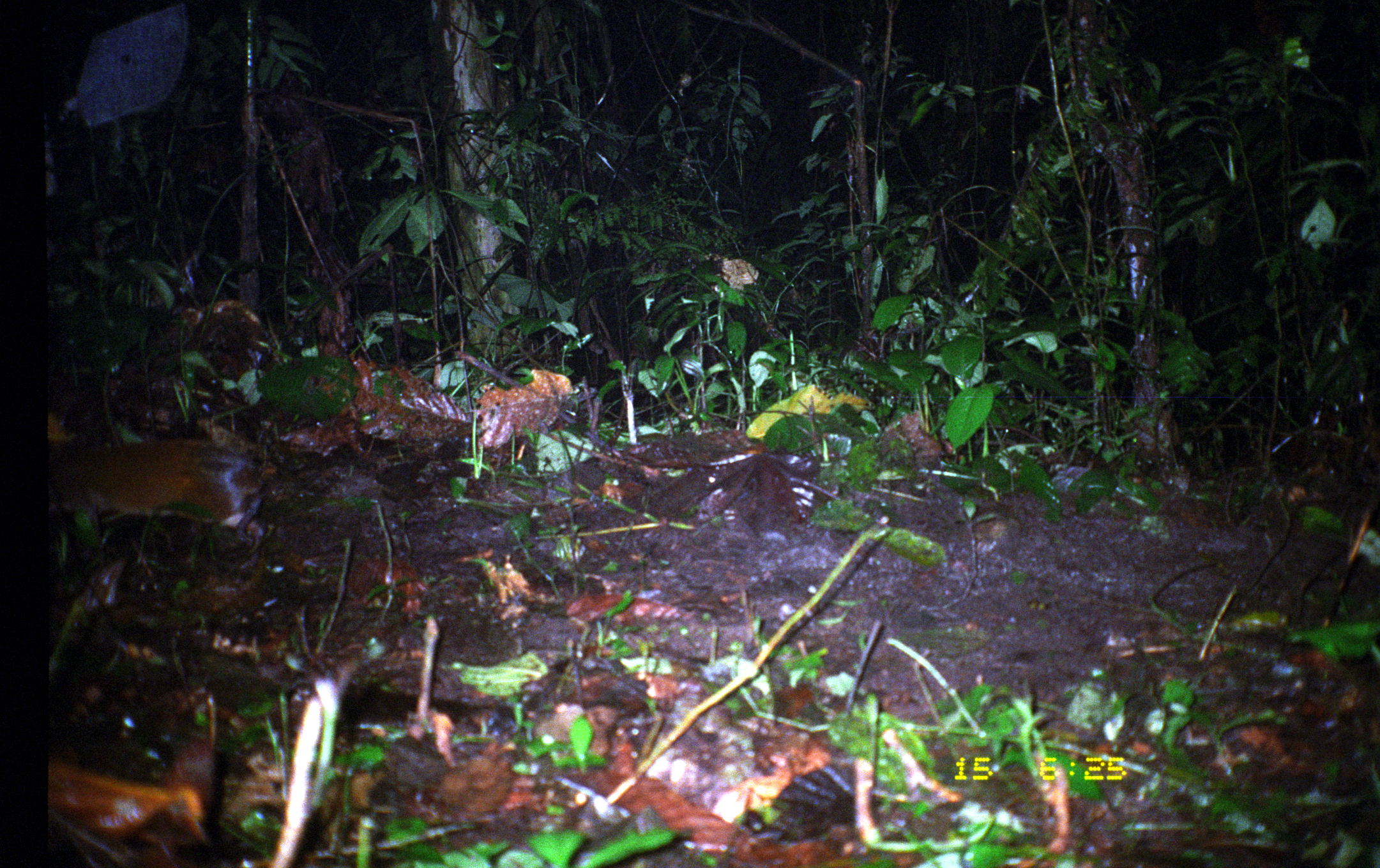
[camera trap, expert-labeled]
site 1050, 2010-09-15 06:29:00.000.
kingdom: Animalia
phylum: Chordata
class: Mammalia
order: Rodentia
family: Dasyproctidae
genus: Dasyprocta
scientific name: Dasyprocta punctata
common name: central american agouti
Dasyprocta punctata (central american agouti).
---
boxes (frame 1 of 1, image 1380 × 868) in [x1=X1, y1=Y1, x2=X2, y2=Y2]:
dasyprocta punctata: [x1=45, y1=438, x2=265, y2=540]